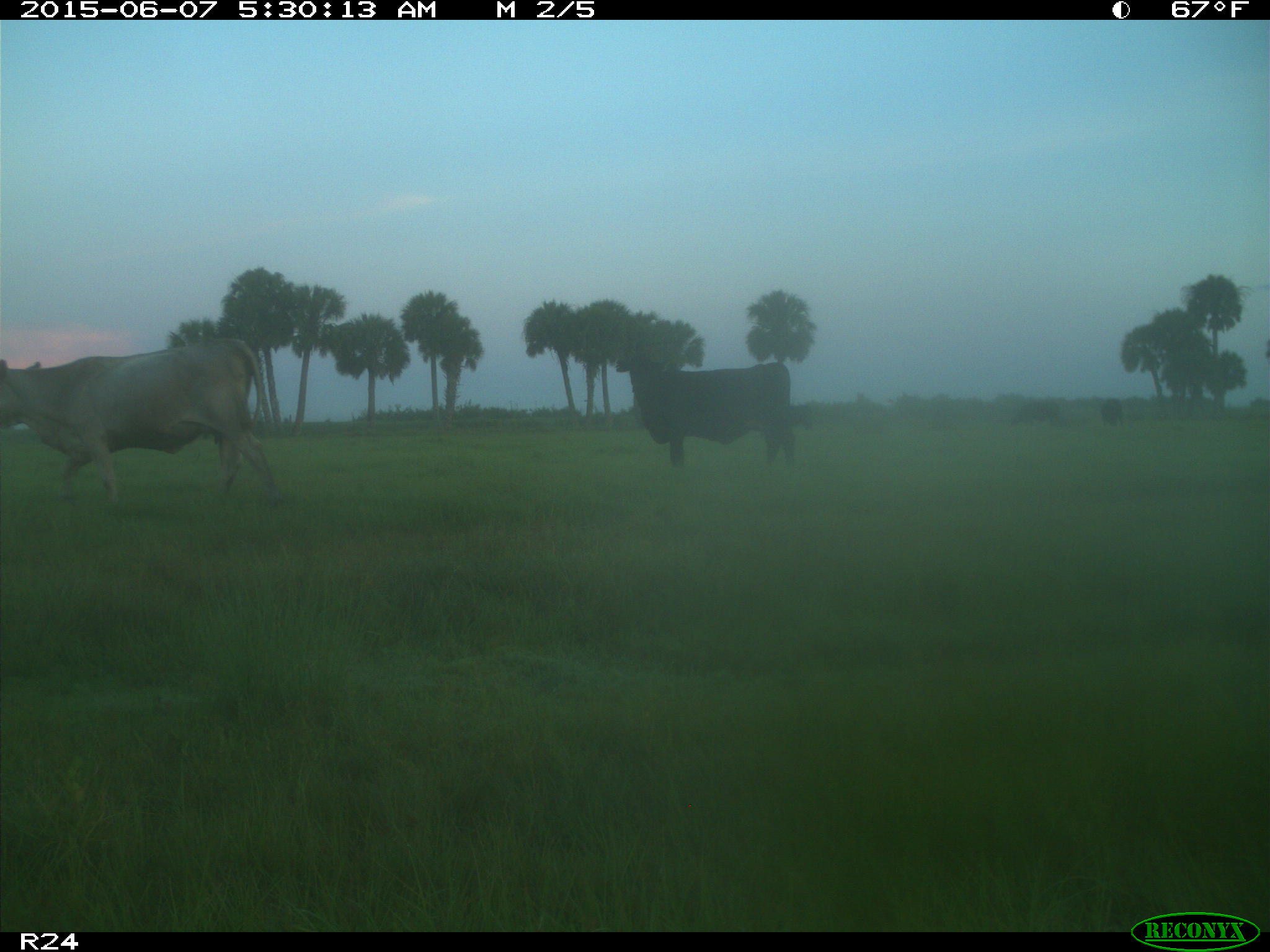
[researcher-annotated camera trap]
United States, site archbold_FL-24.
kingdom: Animalia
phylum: Chordata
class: Mammalia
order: Artiodactyla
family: Bovidae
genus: Bos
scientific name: Bos taurus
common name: domestic cow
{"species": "Bos taurus (domestic cow)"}